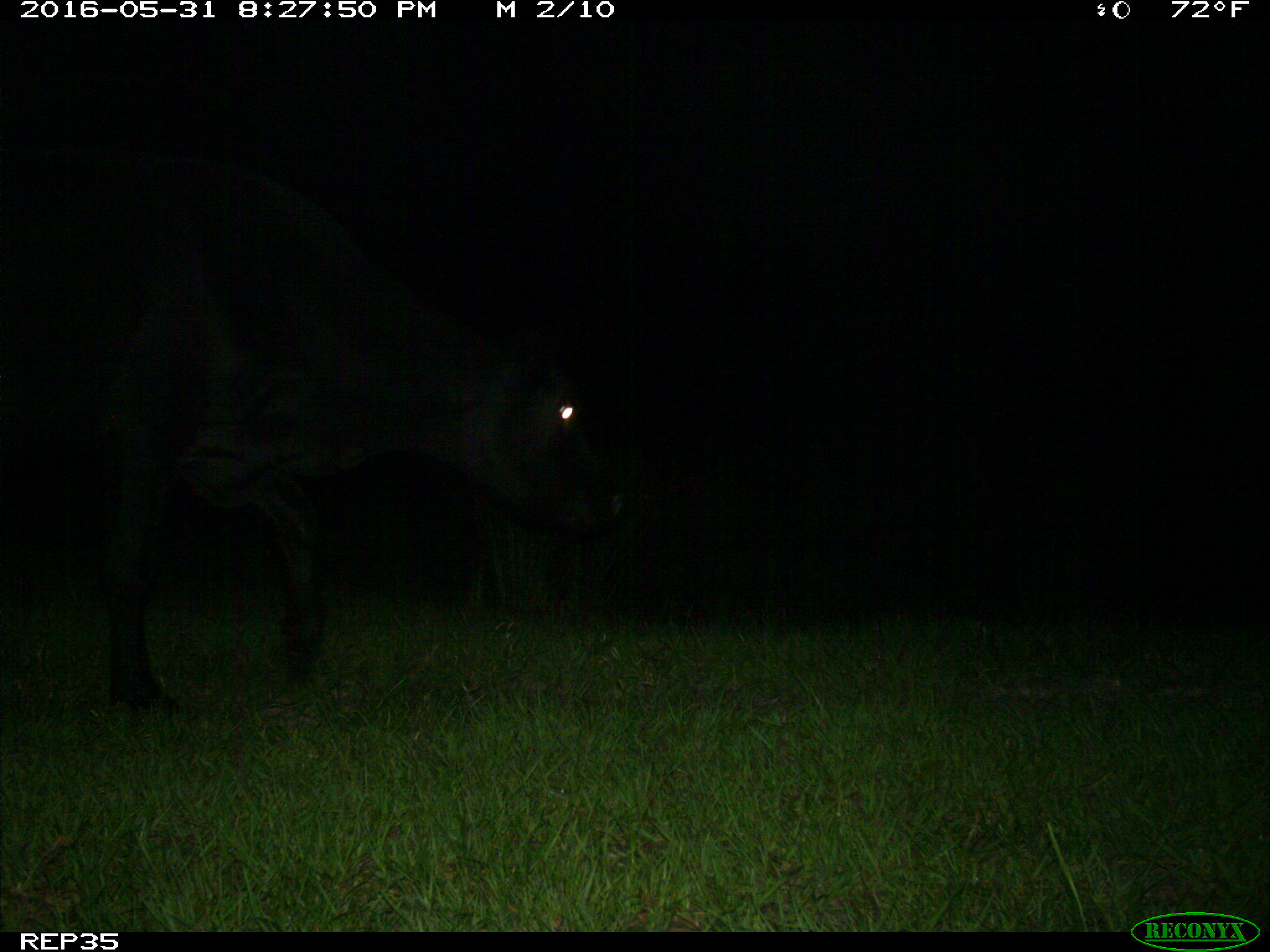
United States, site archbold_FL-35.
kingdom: Animalia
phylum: Chordata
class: Mammalia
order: Artiodactyla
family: Bovidae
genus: Bos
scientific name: Bos taurus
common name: domestic cow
Bos taurus (domestic cow).